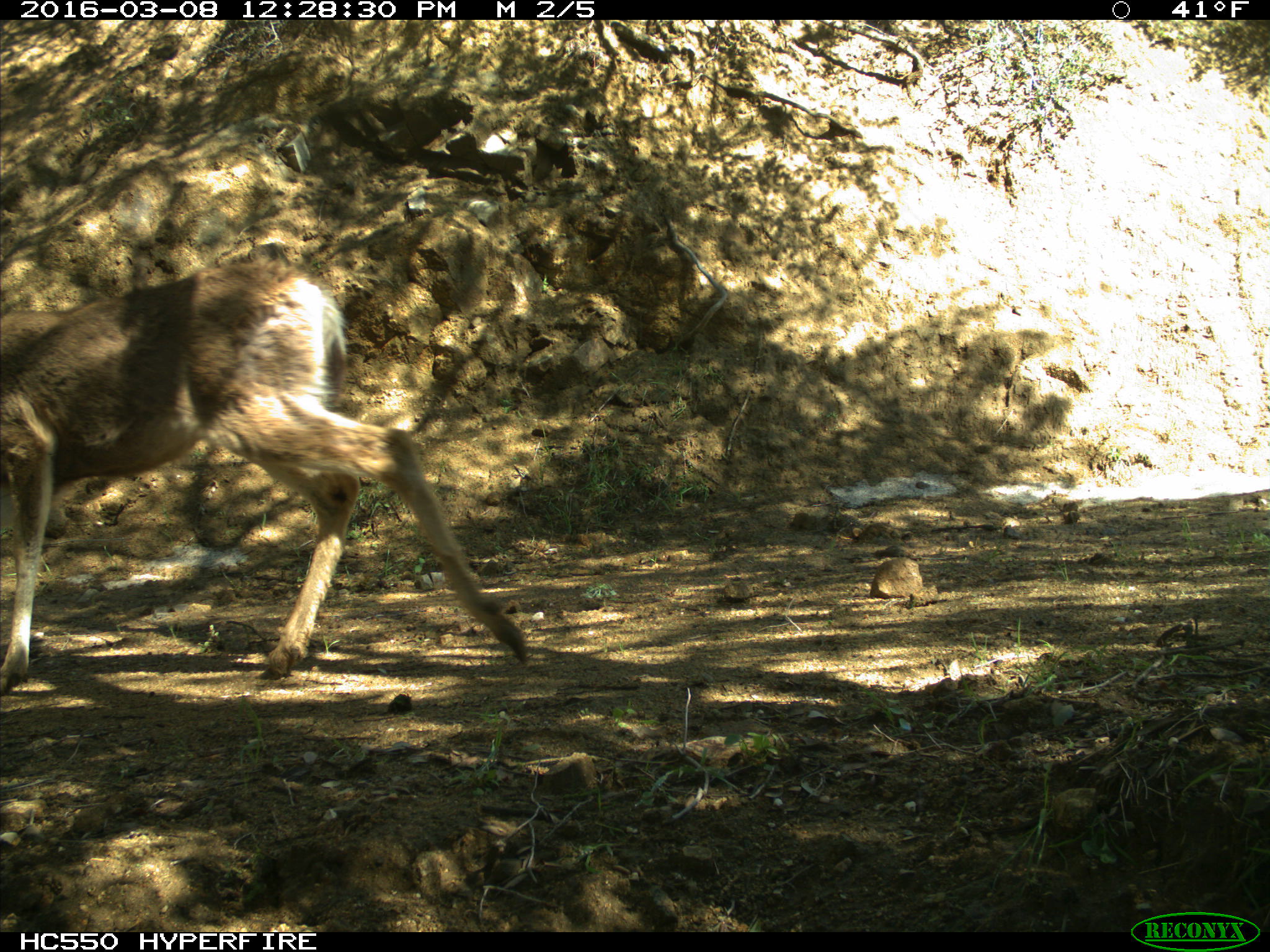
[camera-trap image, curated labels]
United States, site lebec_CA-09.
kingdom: Animalia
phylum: Chordata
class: Mammalia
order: Artiodactyla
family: Cervidae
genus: Odocoileus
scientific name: Odocoileus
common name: deer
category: unidentified deer